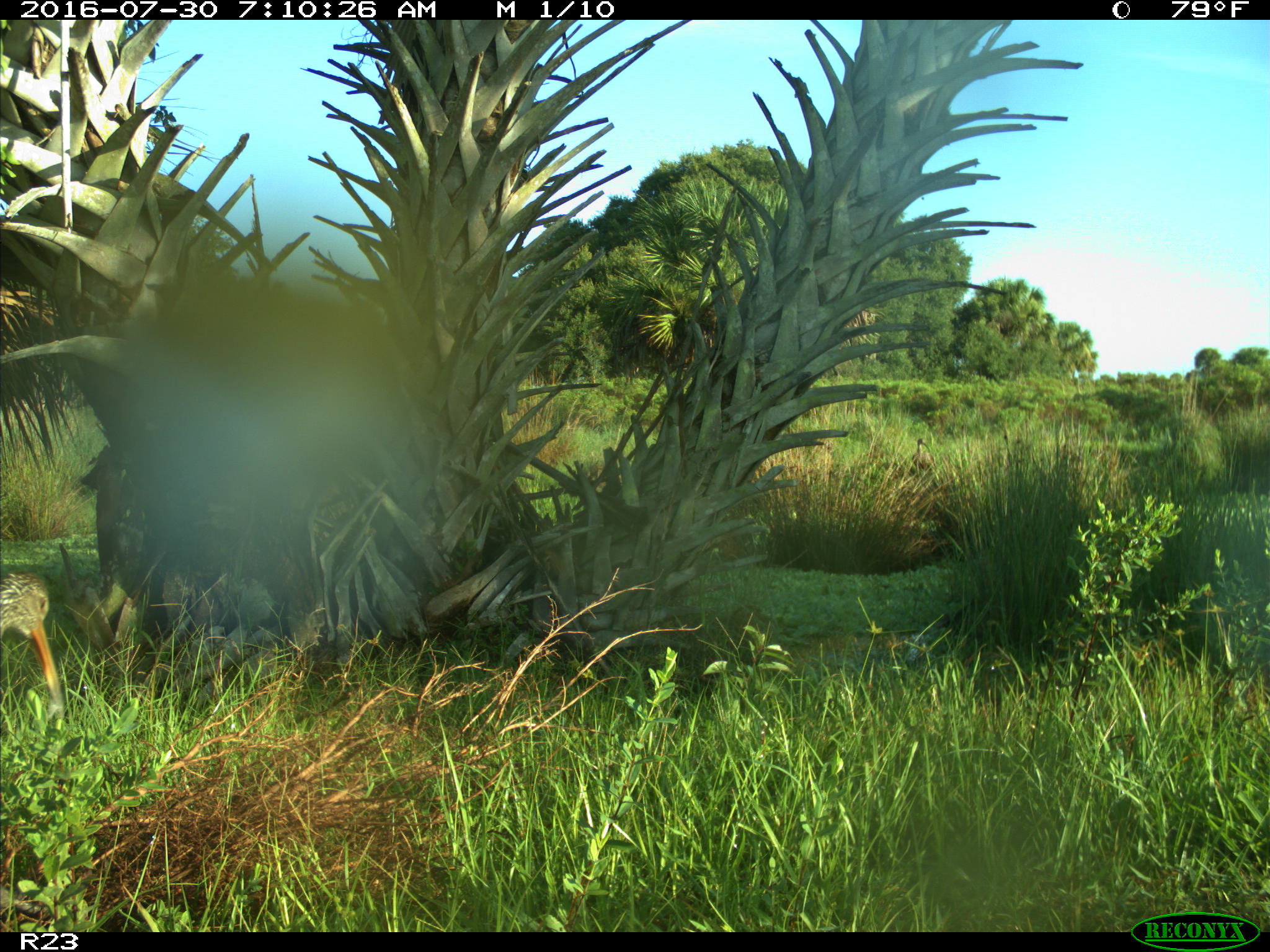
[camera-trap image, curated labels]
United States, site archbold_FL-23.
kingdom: Animalia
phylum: Chordata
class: Aves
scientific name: Aves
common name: birds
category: unidentified bird